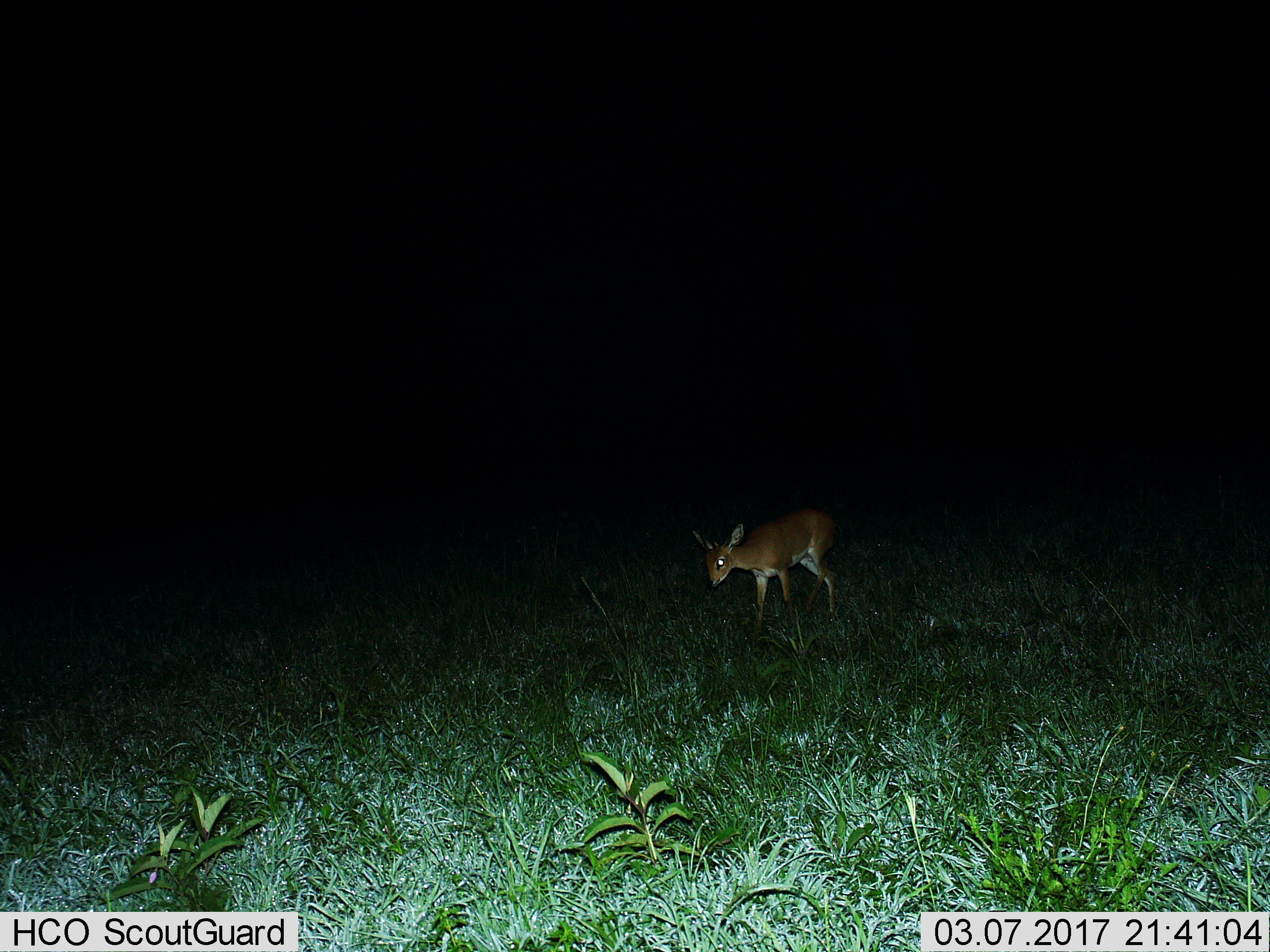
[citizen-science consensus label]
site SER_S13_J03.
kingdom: Animalia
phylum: Chordata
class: Mammalia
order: Artiodactyla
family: Bovidae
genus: Madoqua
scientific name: Madoqua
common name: dik-dik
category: dikdik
Dikdik (dik-dik) (Madoqua), count 1. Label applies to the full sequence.